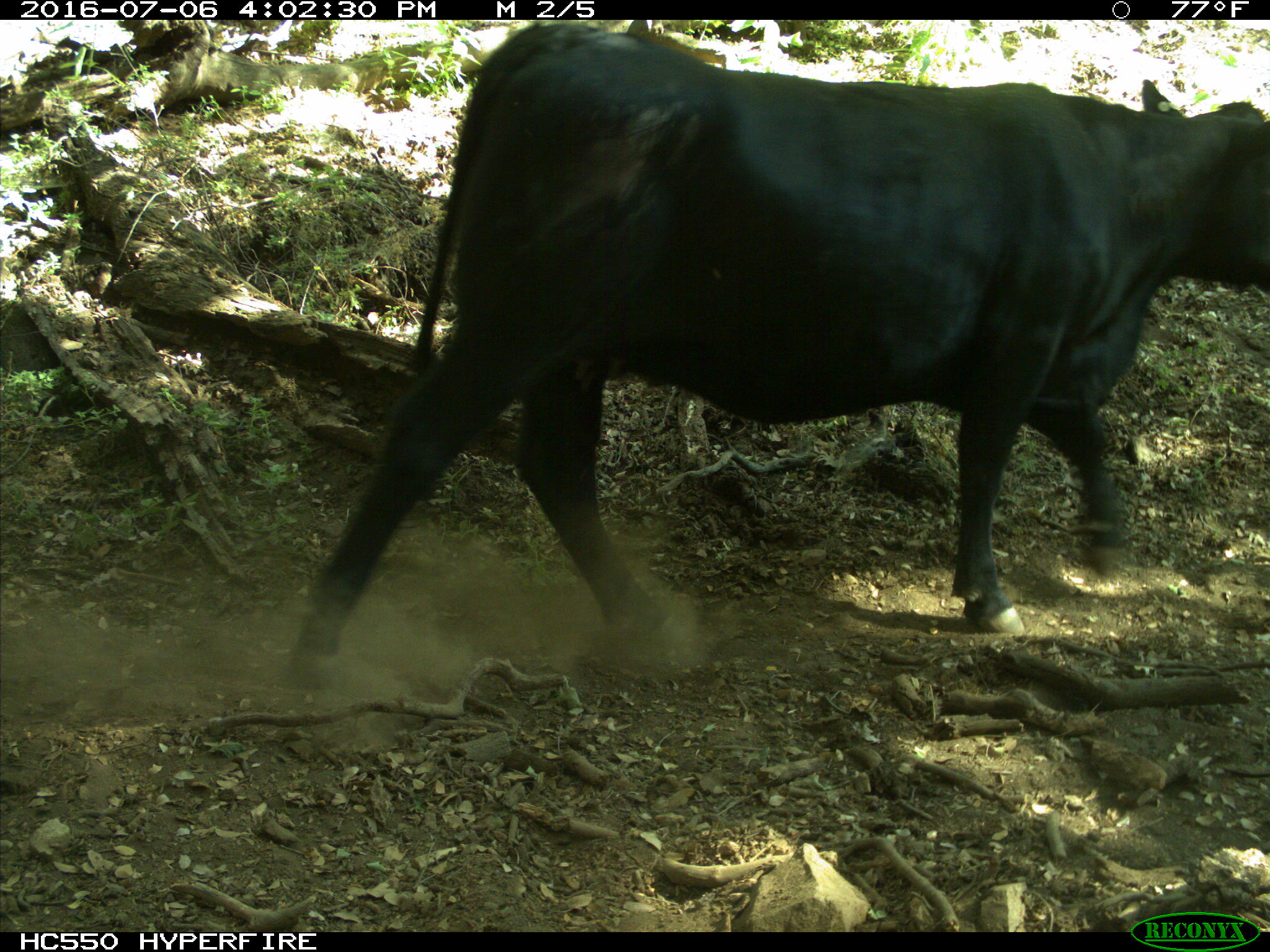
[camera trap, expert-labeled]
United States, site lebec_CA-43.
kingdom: Animalia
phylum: Chordata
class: Mammalia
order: Artiodactyla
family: Bovidae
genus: Bos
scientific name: Bos taurus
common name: domestic cow